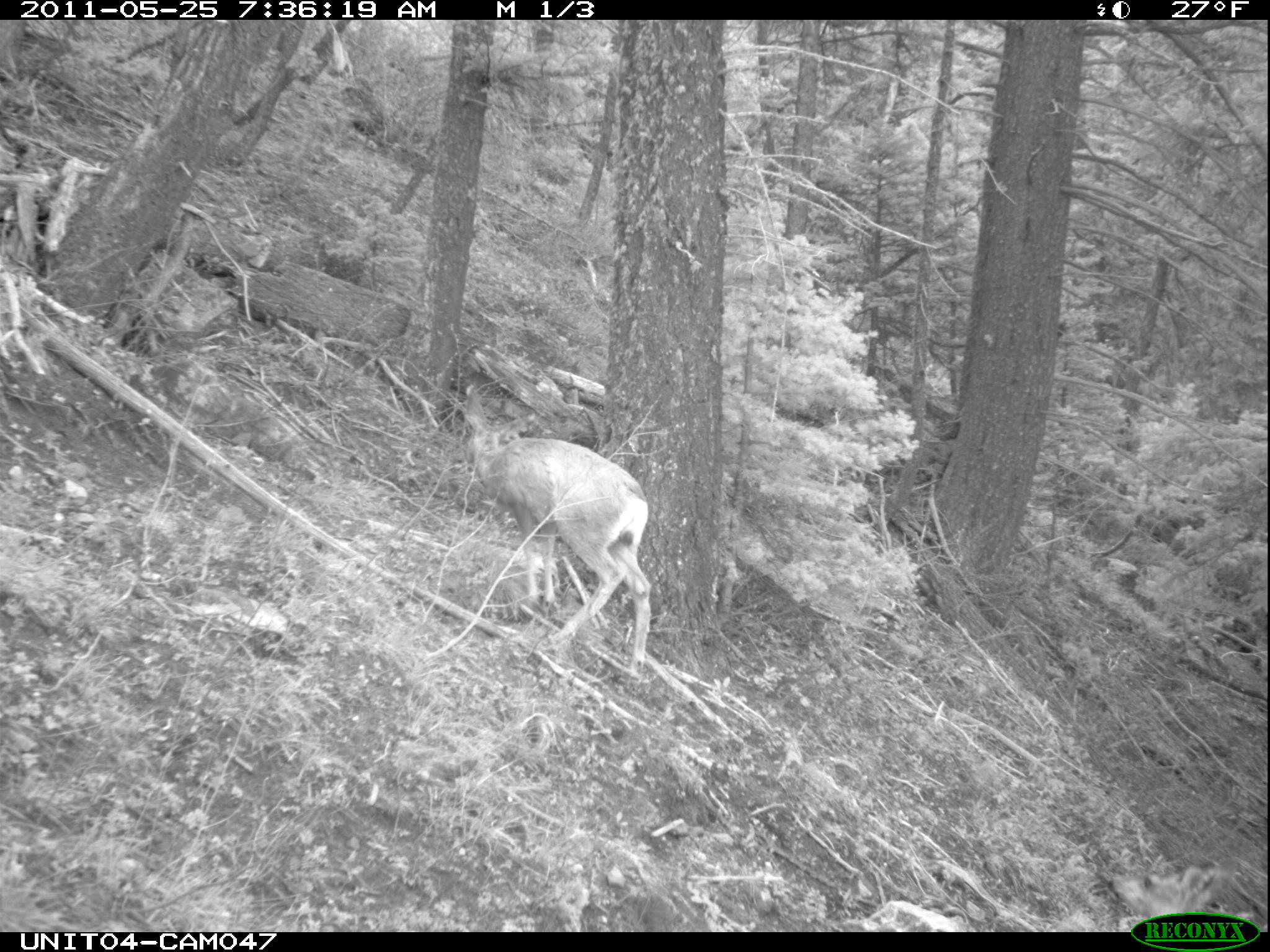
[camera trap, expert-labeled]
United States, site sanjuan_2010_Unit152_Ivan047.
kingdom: Animalia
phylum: Chordata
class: Mammalia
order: Artiodactyla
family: Cervidae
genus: Odocoileus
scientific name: Odocoileus hemionus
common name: mule deer